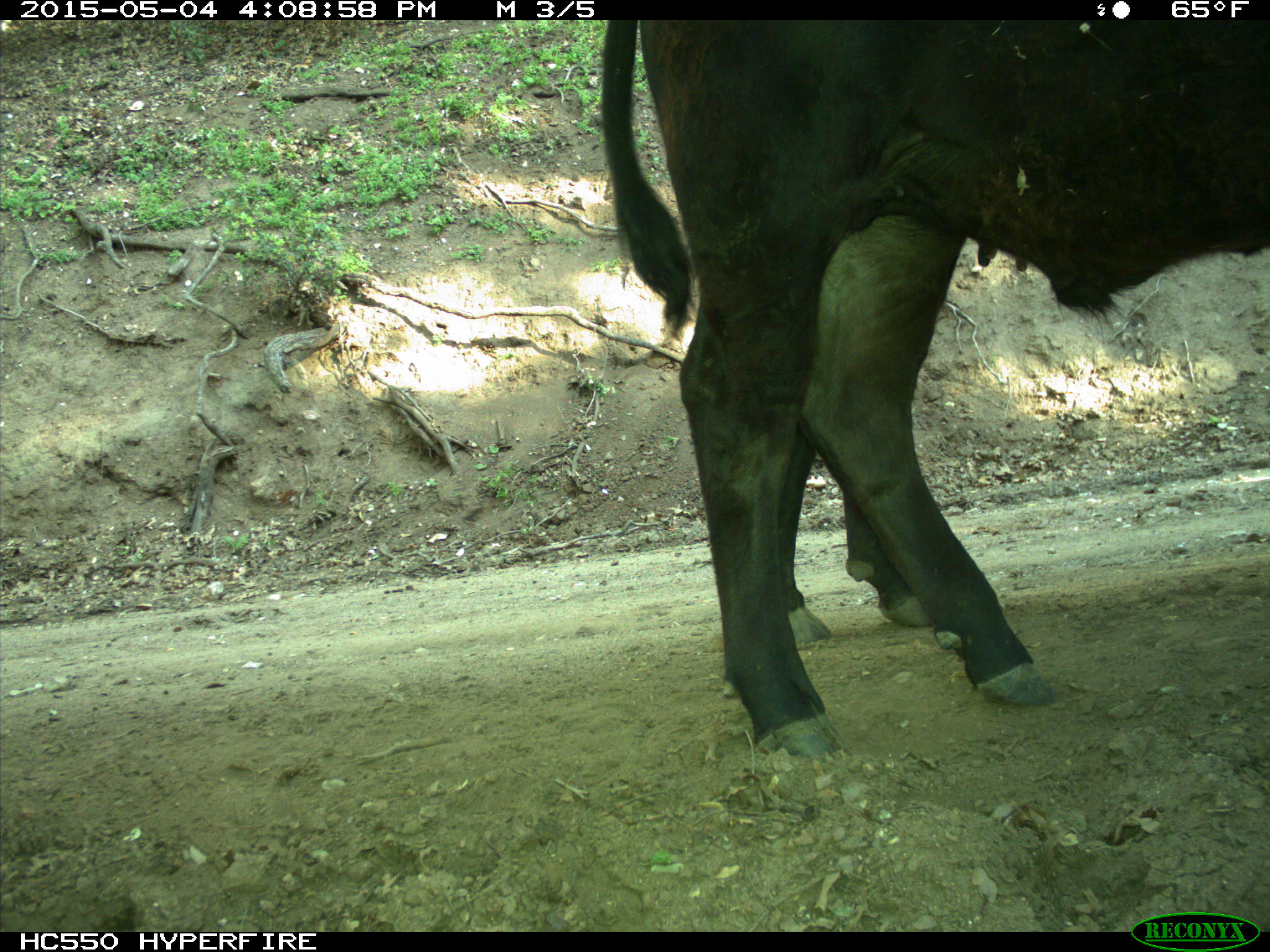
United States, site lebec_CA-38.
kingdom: Animalia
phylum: Chordata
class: Mammalia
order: Artiodactyla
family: Bovidae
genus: Bos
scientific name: Bos taurus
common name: domestic cow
Bos taurus (domestic cow).